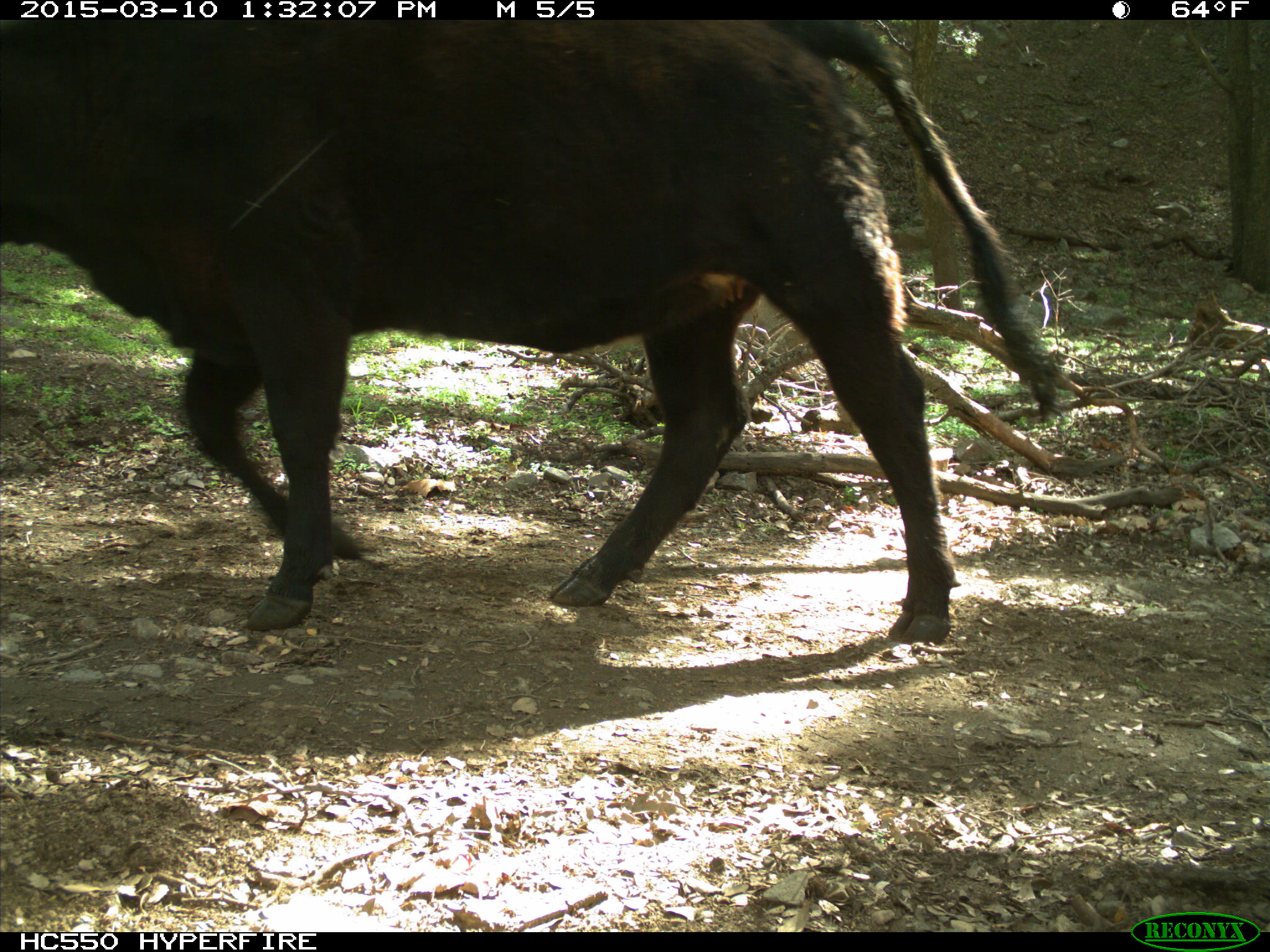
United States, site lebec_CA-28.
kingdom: Animalia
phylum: Chordata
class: Mammalia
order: Artiodactyla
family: Bovidae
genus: Bos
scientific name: Bos taurus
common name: domestic cow